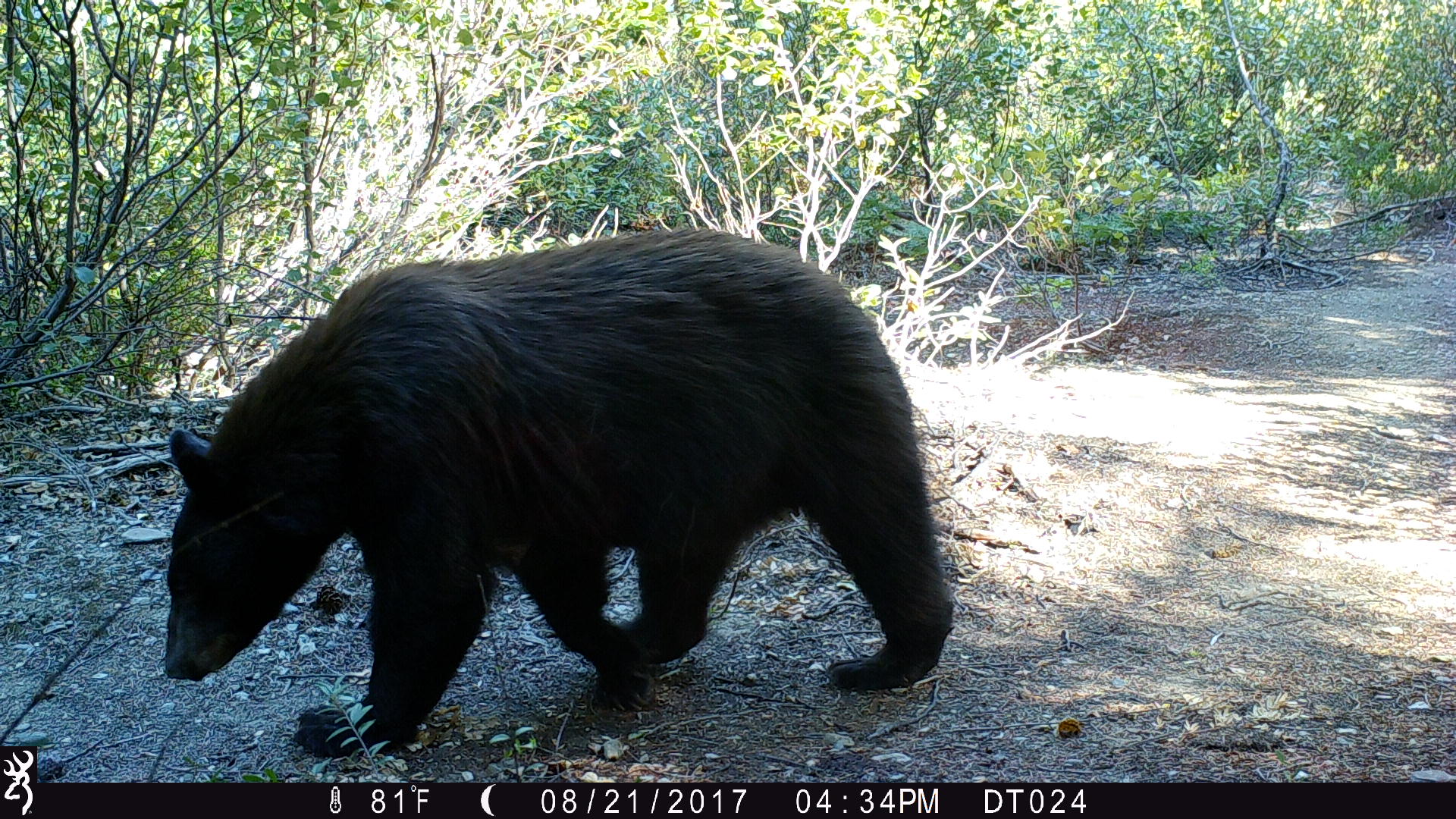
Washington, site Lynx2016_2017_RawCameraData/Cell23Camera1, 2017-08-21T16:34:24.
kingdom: Animalia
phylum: Chordata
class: Mammalia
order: Carnivora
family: Ursidae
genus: Ursus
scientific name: Ursus americanus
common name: american black bear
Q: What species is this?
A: Ursus americanus (american black bear).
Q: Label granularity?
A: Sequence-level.